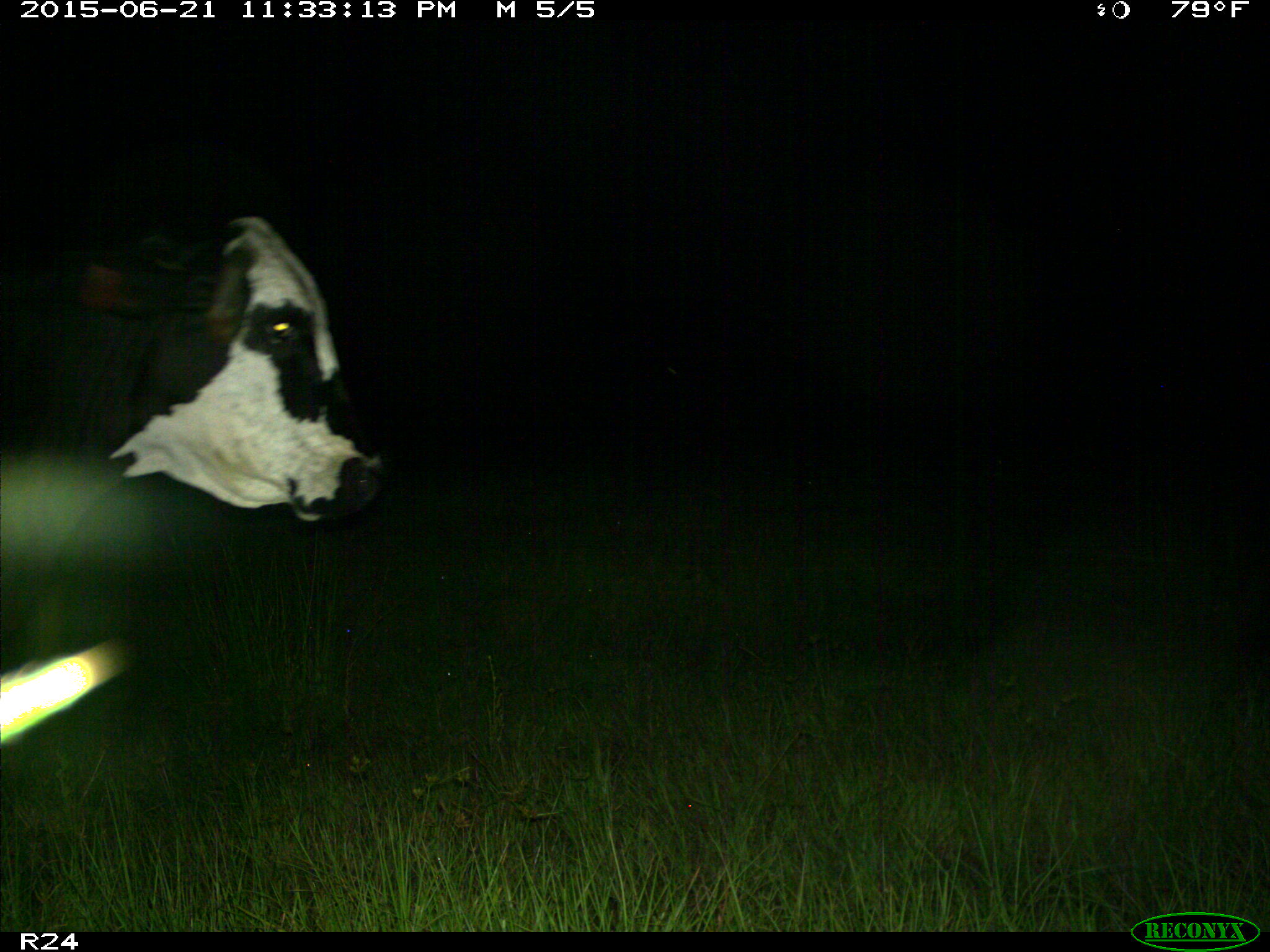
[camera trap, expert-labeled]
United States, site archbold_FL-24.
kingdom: Animalia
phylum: Chordata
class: Mammalia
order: Artiodactyla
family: Bovidae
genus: Bos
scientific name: Bos taurus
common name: domestic cow